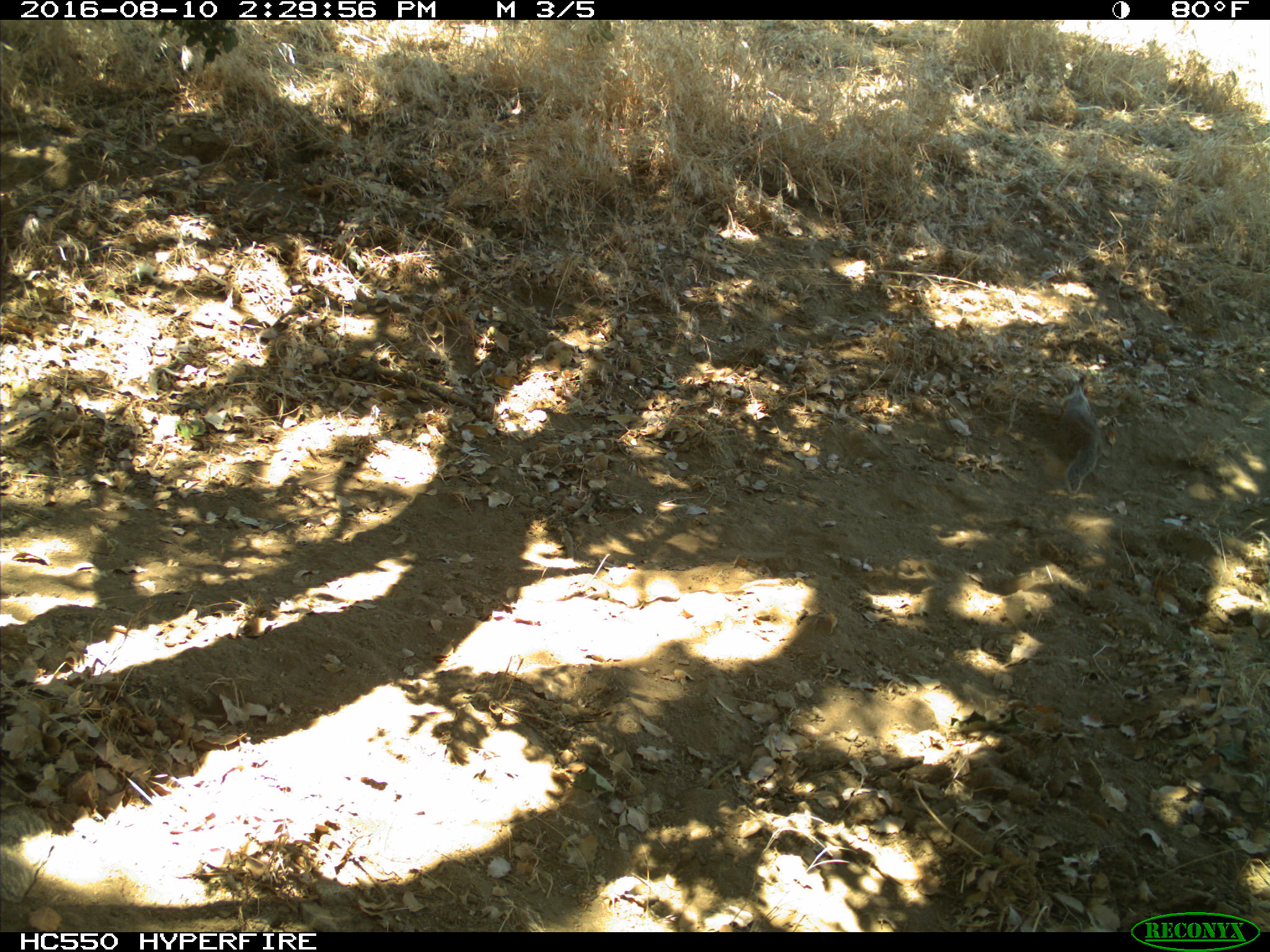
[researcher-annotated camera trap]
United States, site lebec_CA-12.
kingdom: Animalia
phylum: Chordata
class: Mammalia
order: Rodentia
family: Sciuridae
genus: Otospermophilus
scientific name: Otospermophilus beecheyi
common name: california ground squirrel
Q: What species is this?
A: Otospermophilus beecheyi (california ground squirrel).